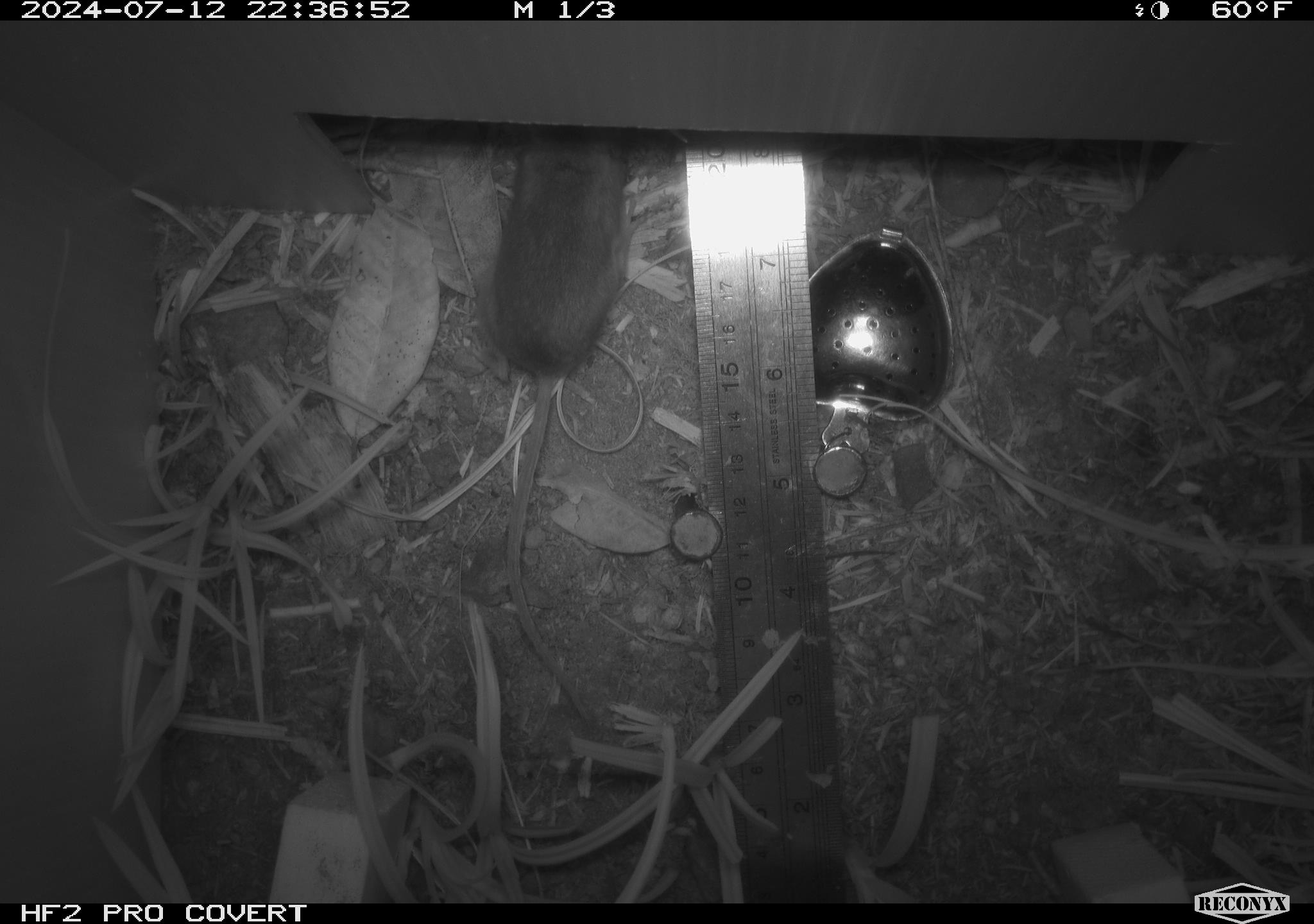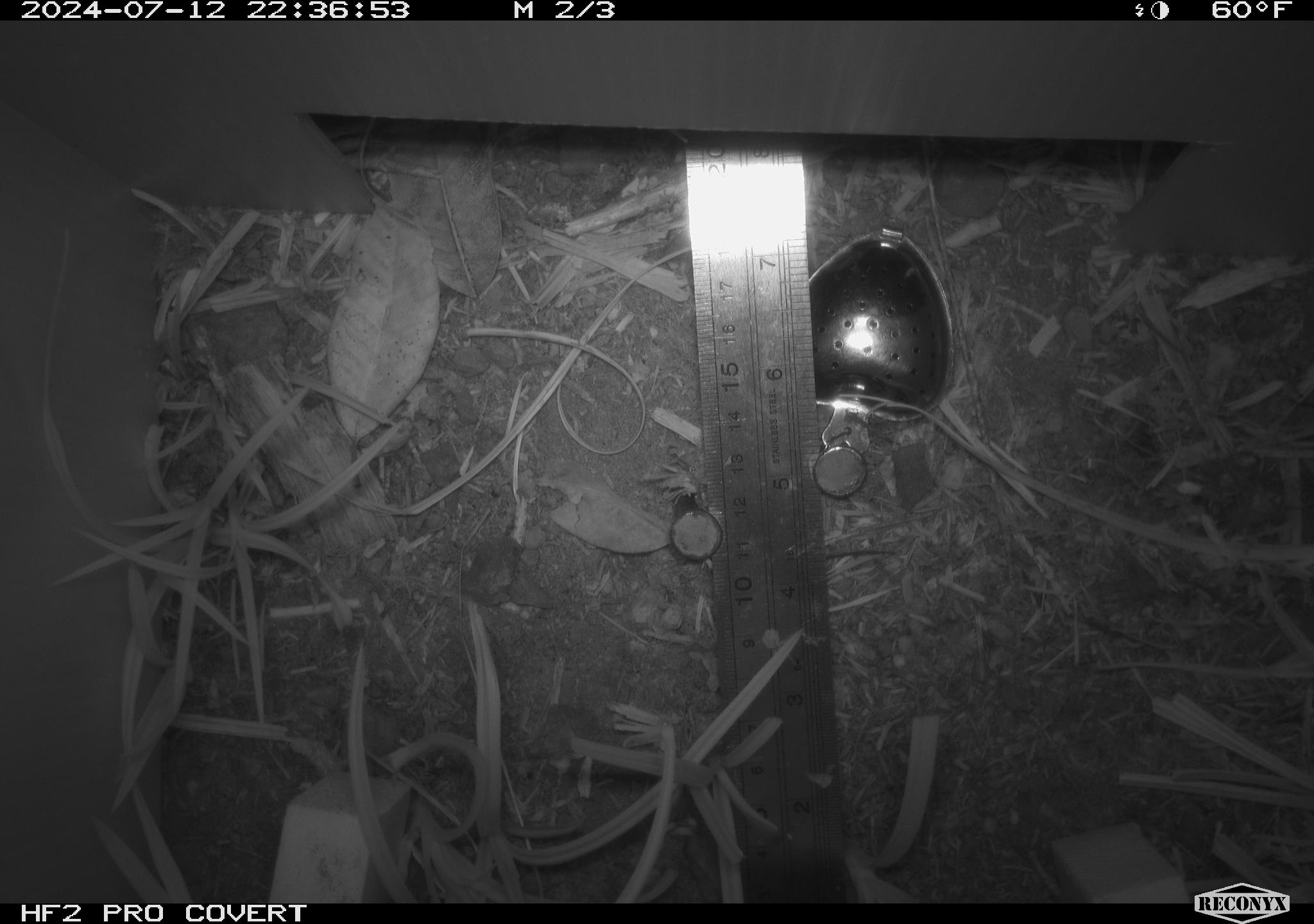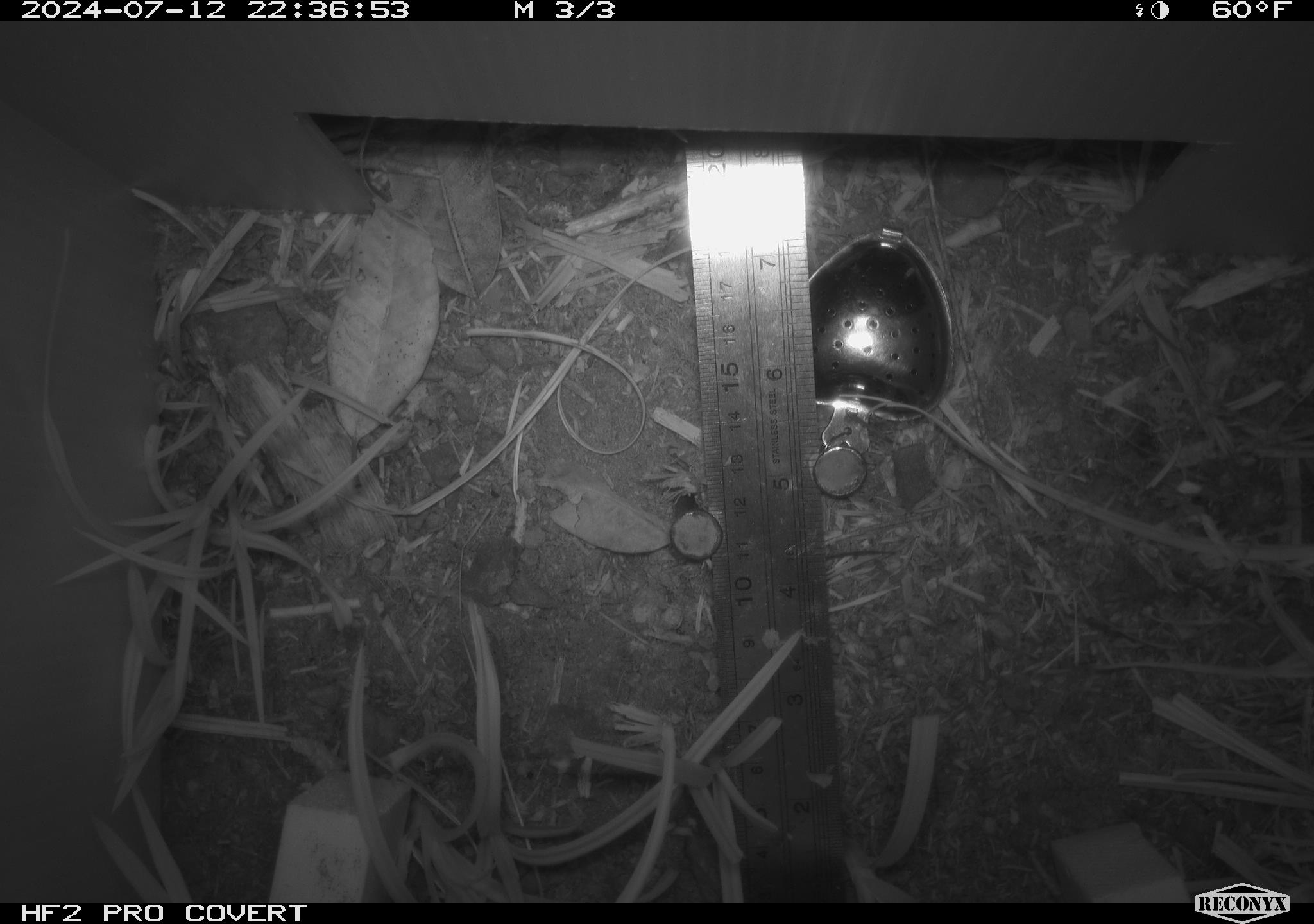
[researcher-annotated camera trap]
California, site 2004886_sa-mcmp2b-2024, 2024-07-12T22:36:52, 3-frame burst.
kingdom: Animalia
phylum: Chordata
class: Mammalia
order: Rodentia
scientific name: Rodentia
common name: mouse species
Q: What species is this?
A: Mouse species (Rodentia).